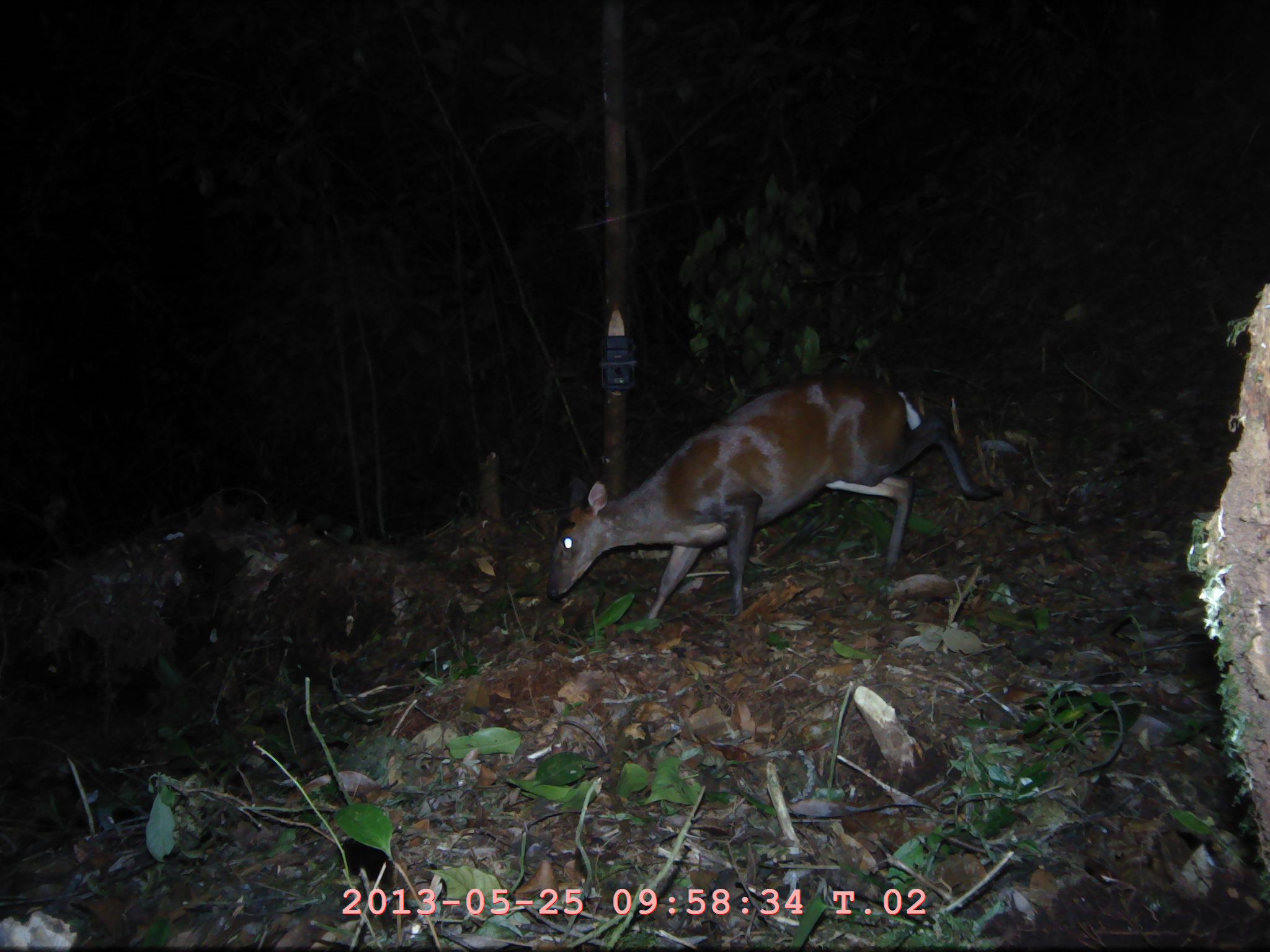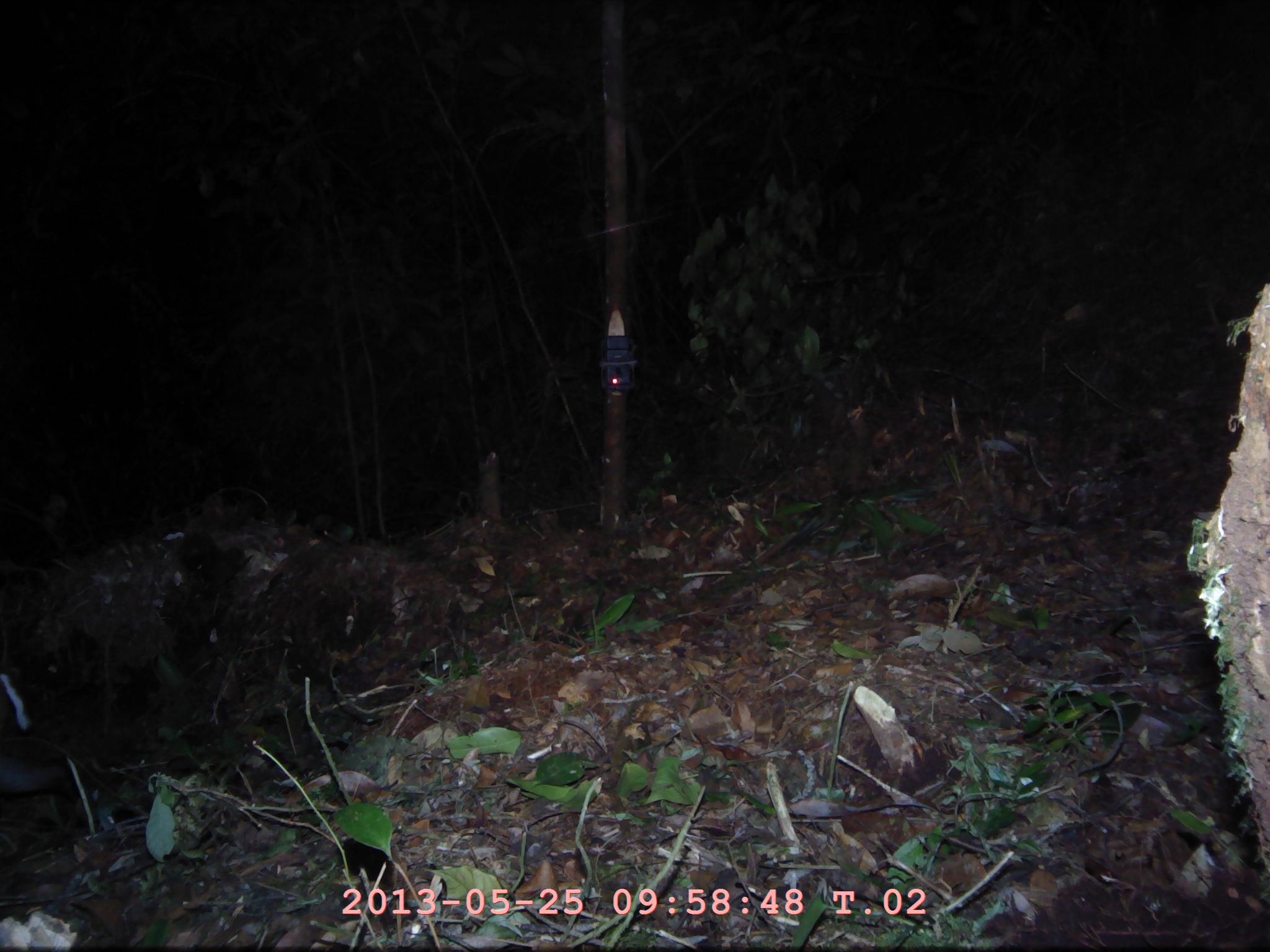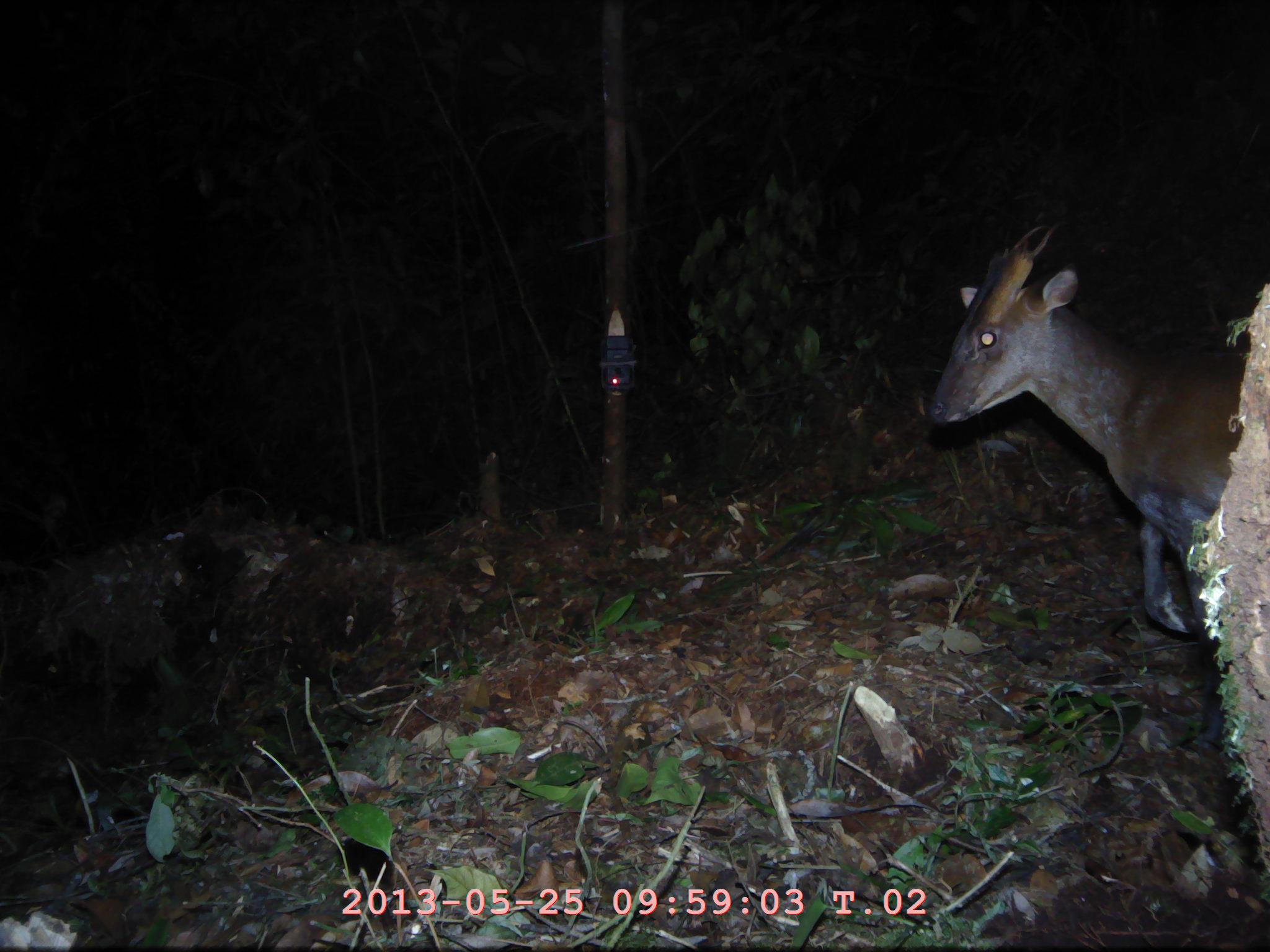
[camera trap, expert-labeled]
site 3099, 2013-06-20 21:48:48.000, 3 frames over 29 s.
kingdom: Animalia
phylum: Chordata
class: Mammalia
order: Artiodactyla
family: Cervidae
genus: Muntiacus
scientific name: Muntiacus muntjak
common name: southern red muntjac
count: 1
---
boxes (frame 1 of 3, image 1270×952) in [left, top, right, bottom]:
muntiacus muntjak: [542, 370, 1002, 631]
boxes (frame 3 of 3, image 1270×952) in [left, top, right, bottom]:
muntiacus muntjak: [919, 224, 1242, 748]